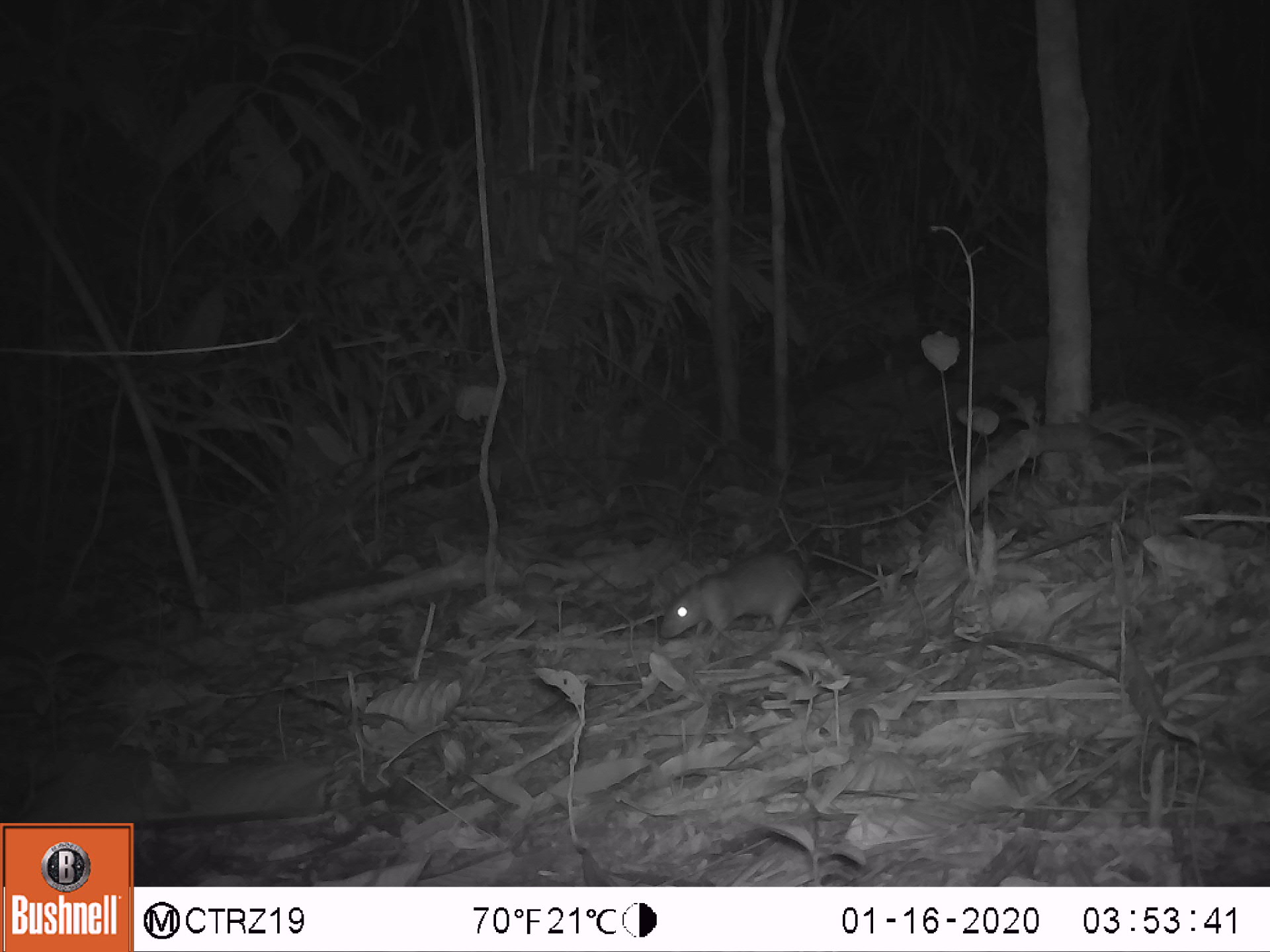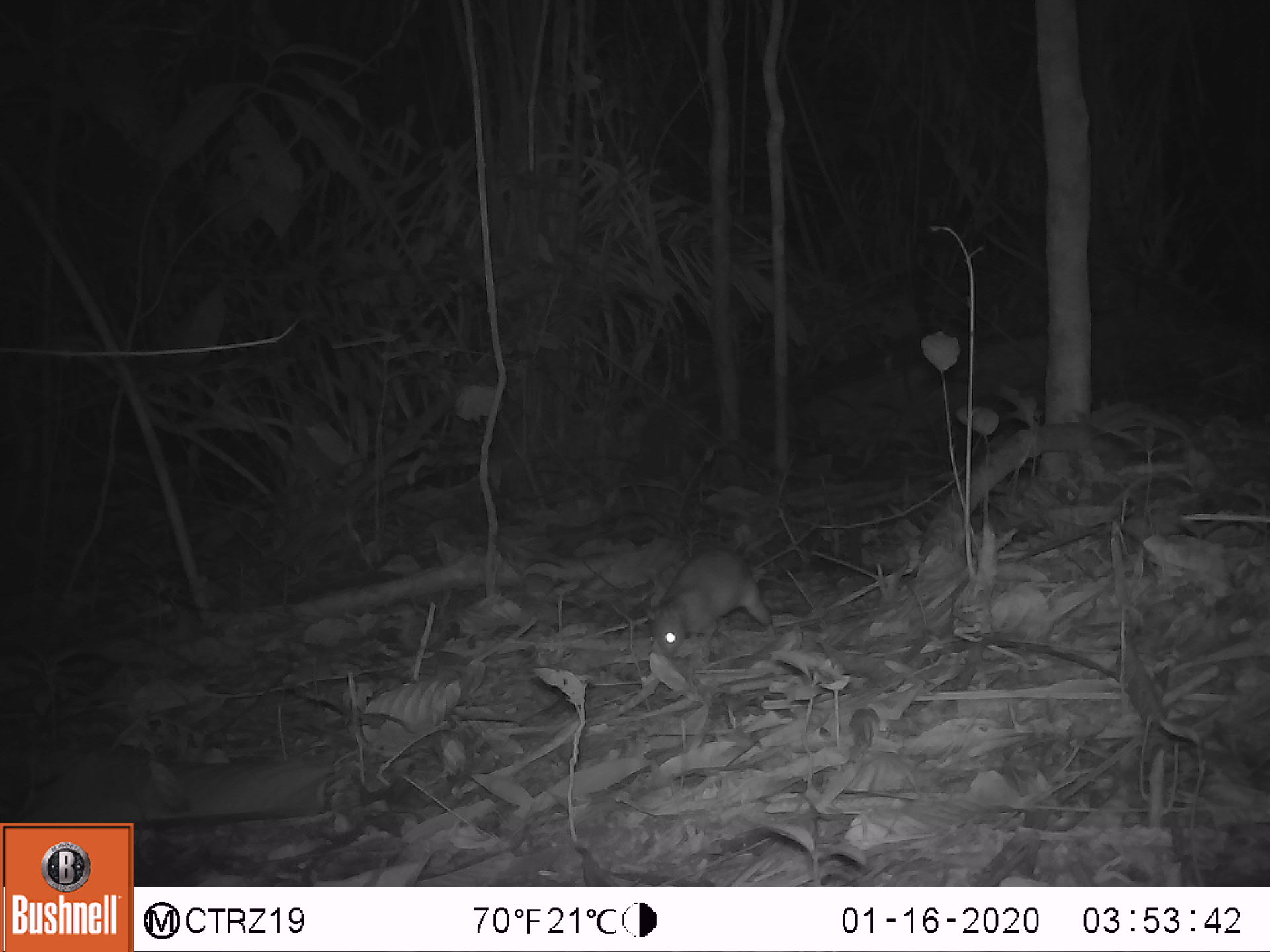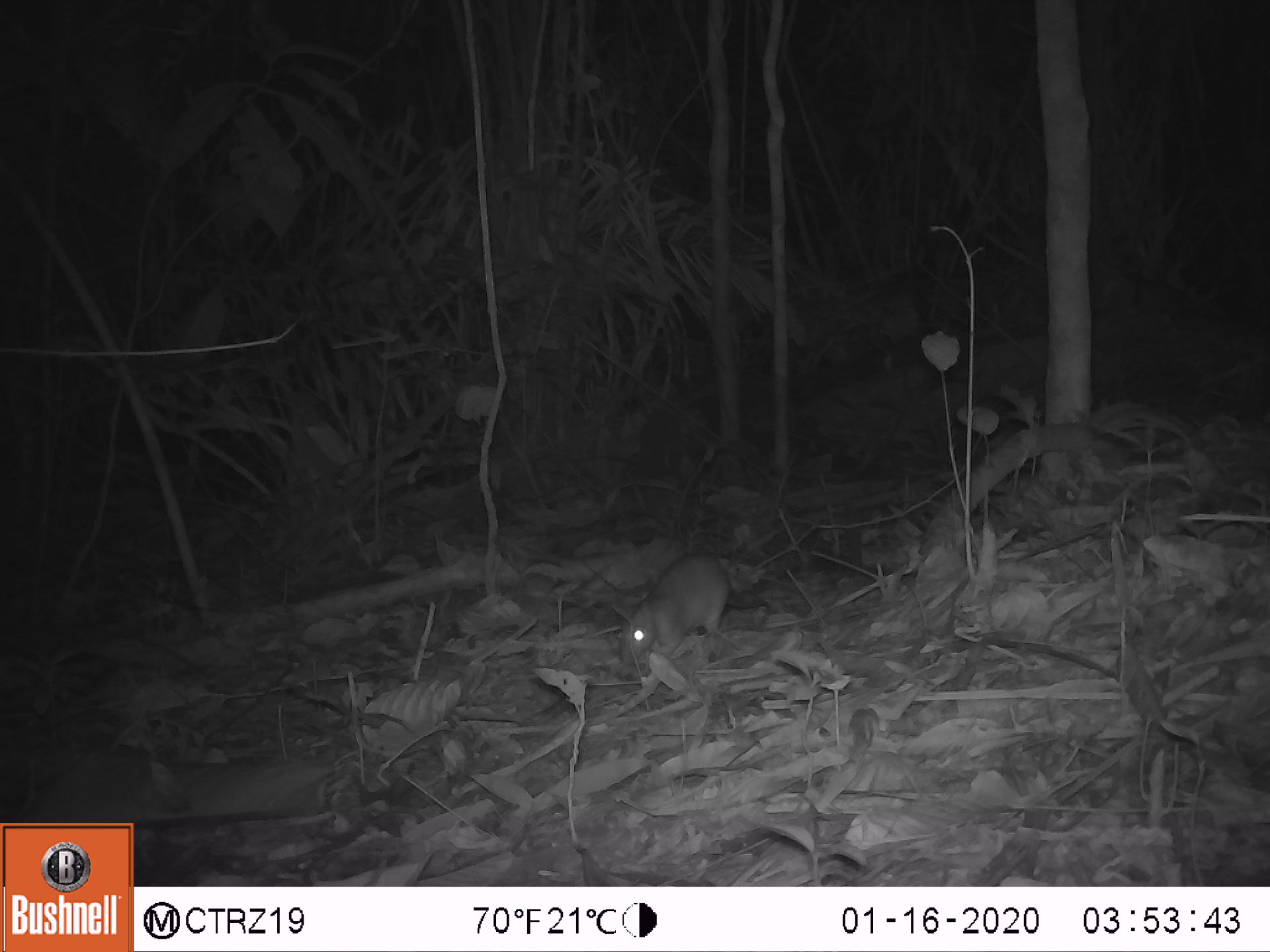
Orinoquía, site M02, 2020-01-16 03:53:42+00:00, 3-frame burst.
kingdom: Animalia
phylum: Chordata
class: Mammalia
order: Rodentia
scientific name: Rodentia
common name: rodent